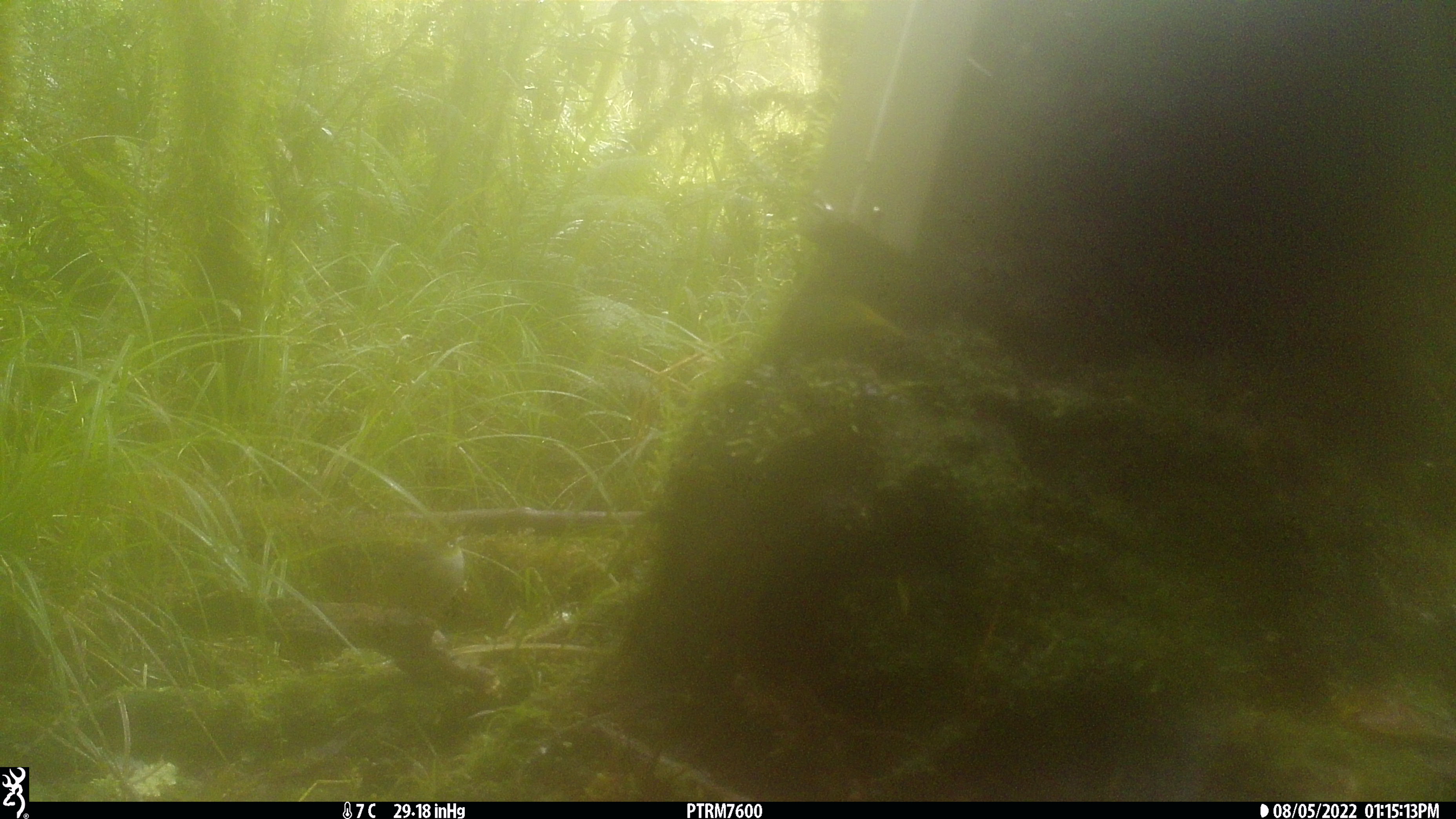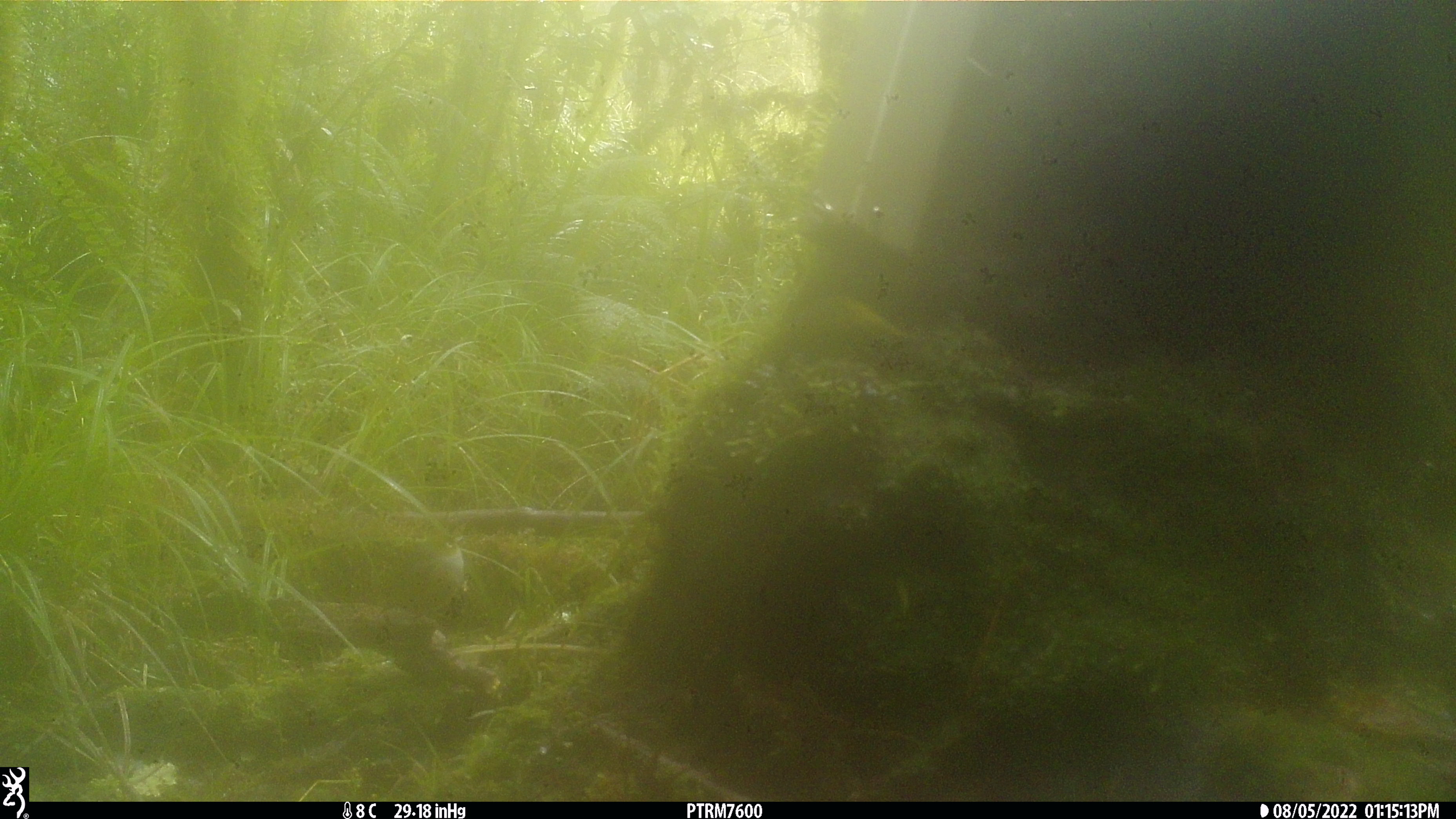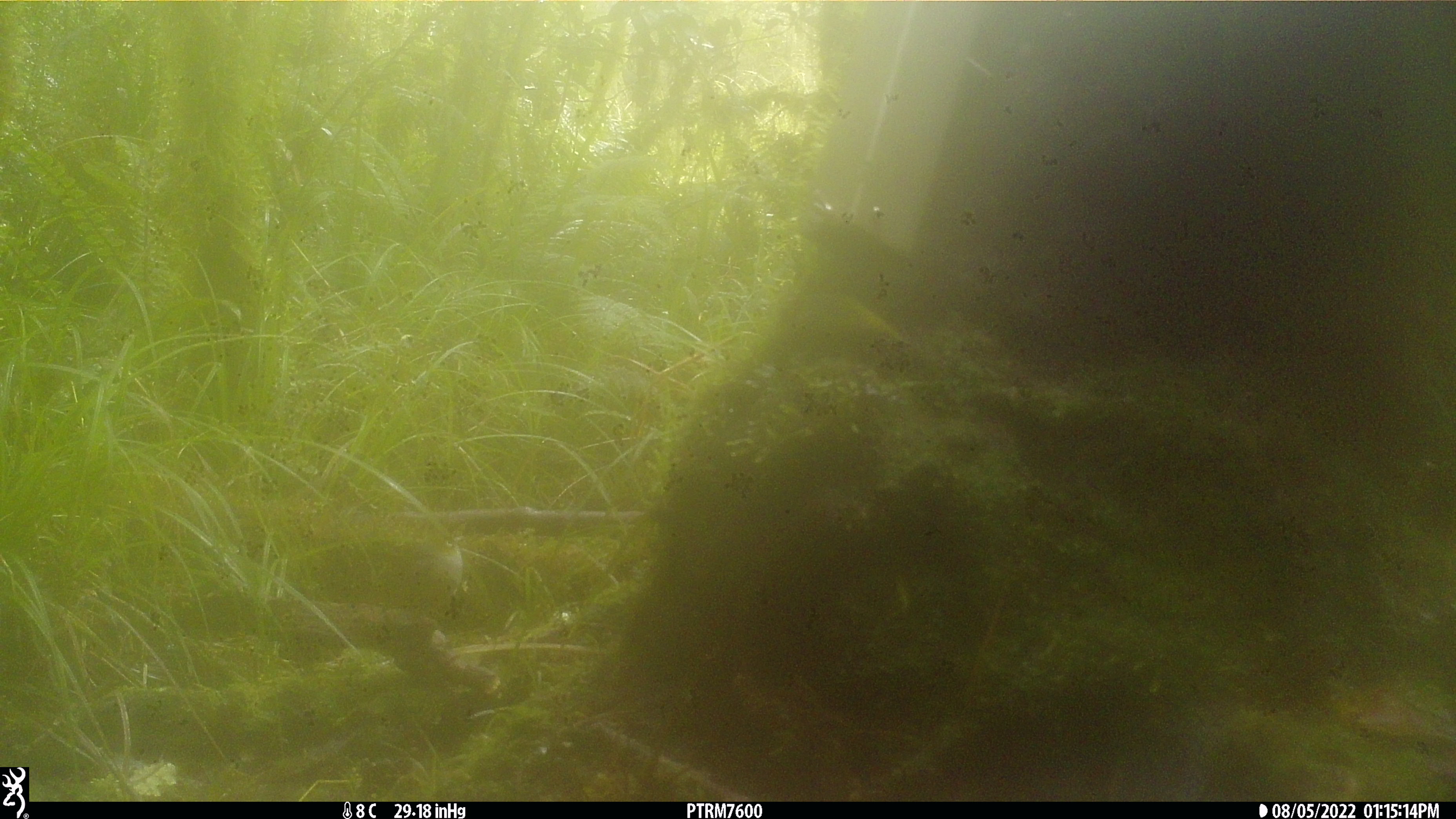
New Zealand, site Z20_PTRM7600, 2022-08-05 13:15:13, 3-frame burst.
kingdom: Animalia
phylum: Chordata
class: Aves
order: Passeriformes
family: Zosteropidae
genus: Zosterops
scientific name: Zosterops lateralis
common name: silvereye